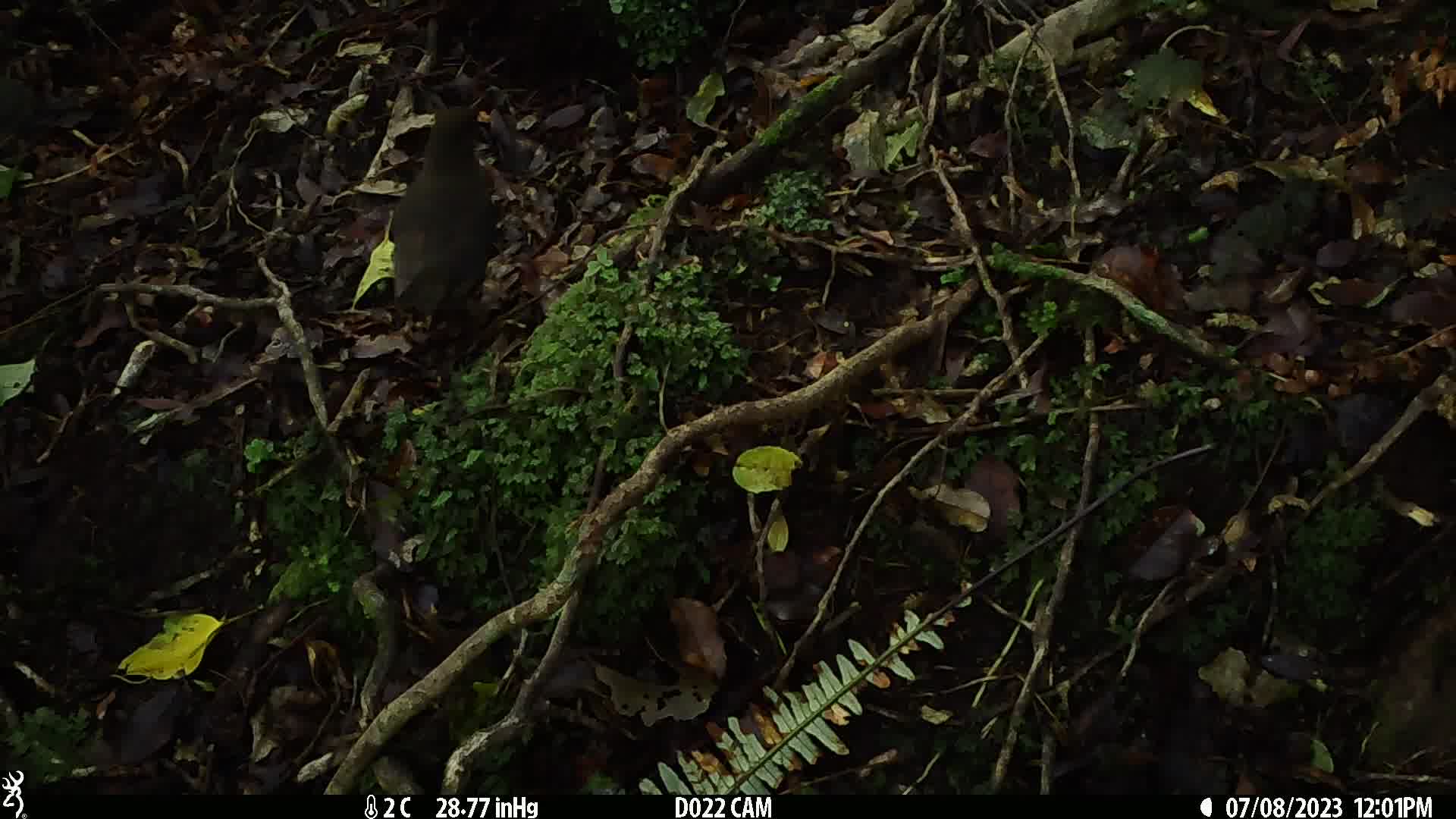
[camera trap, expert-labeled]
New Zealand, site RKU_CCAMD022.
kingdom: Animalia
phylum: Chordata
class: Aves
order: Passeriformes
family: Turdidae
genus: Turdus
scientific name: Turdus merula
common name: eurasian blackbird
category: blackbird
Blackbird (eurasian blackbird) (Turdus merula).